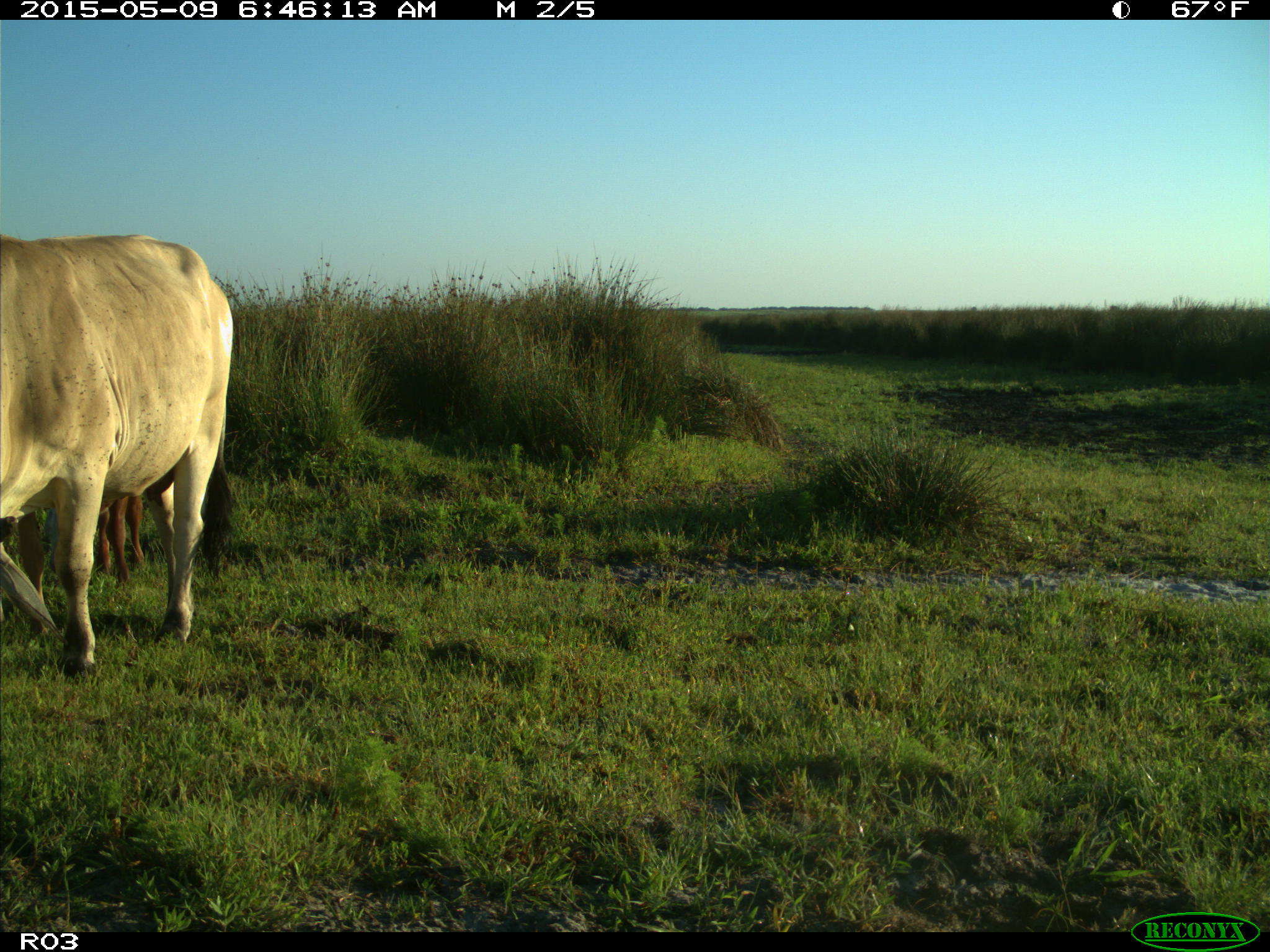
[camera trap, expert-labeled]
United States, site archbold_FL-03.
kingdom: Animalia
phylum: Chordata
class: Mammalia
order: Artiodactyla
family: Bovidae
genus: Bos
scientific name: Bos taurus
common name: domestic cow